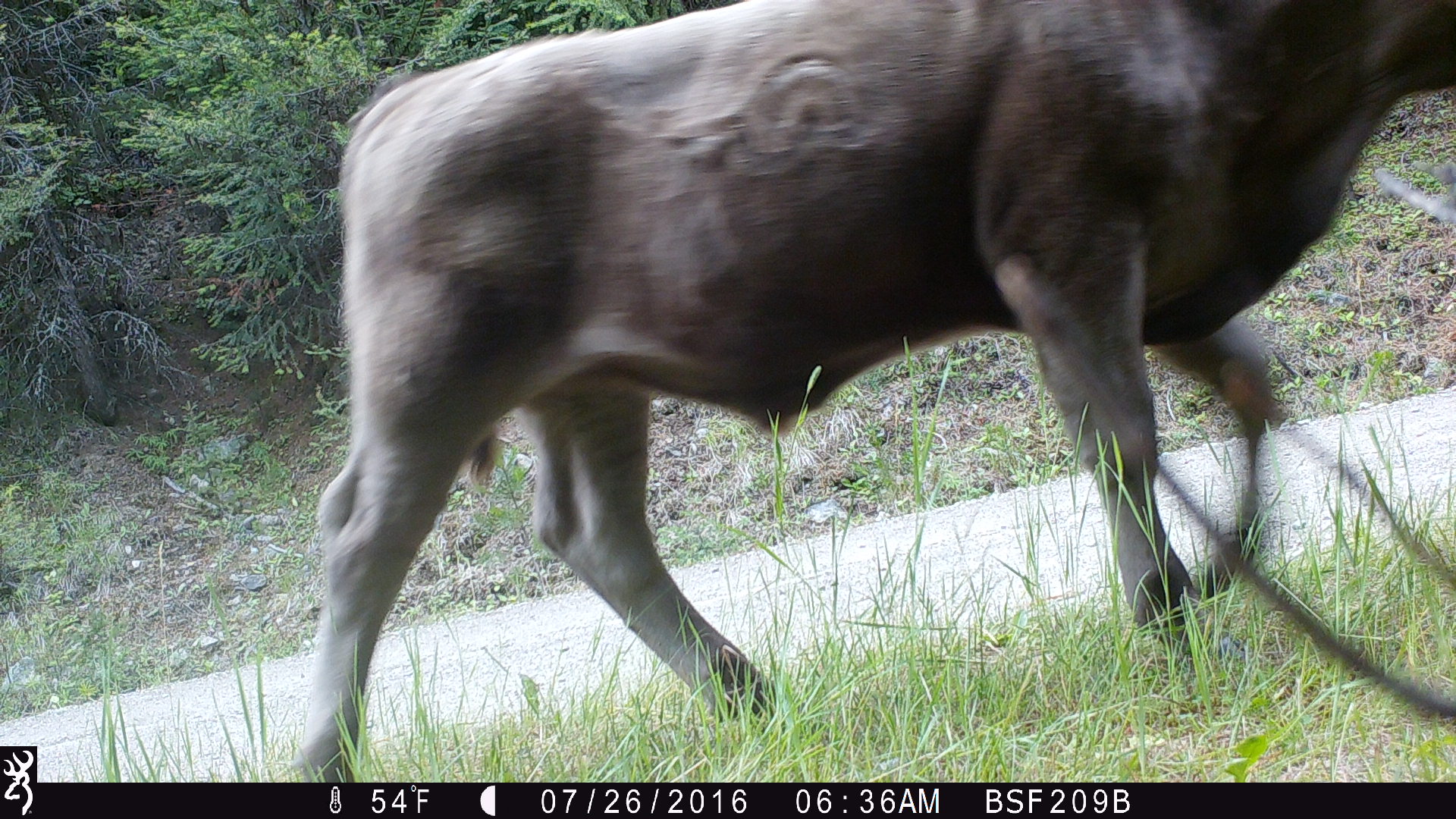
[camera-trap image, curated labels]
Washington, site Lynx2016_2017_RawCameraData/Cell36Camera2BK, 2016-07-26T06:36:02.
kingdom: Animalia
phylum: Chordata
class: Mammalia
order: Artiodactyla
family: Bovidae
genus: Bos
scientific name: Bos taurus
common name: domestic cattle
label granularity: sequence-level